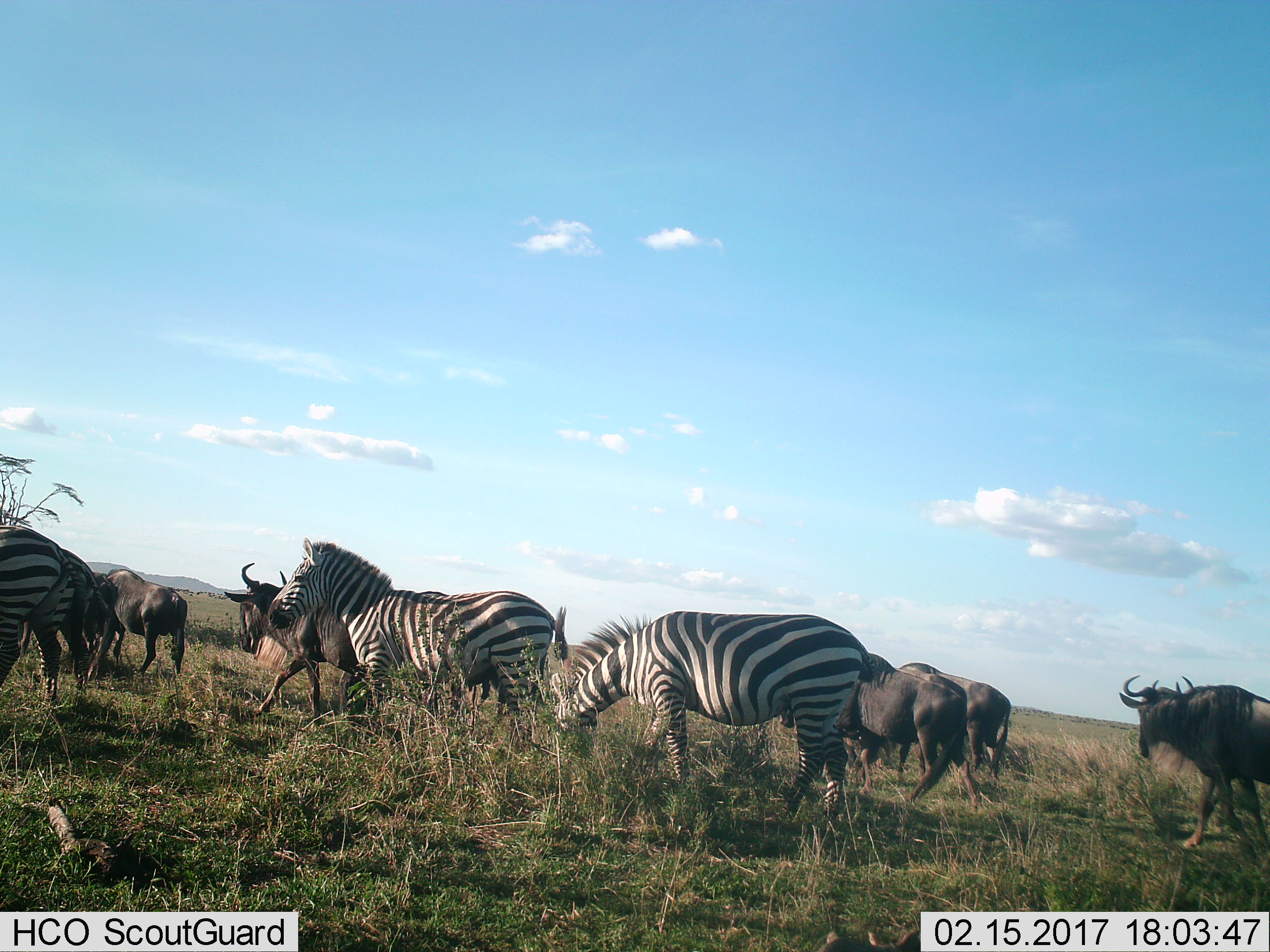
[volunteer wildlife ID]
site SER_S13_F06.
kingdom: Animalia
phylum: Chordata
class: Mammalia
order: Artiodactyla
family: Bovidae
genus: Connochaetes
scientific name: Connochaetes taurinus taurinus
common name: blue wildebeest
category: wildebeestblue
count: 6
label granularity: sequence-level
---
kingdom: Animalia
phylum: Chordata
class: Mammalia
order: Perissodactyla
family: Equidae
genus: Equus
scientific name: Equus quagga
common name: plains zebra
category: zebraplains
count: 3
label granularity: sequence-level